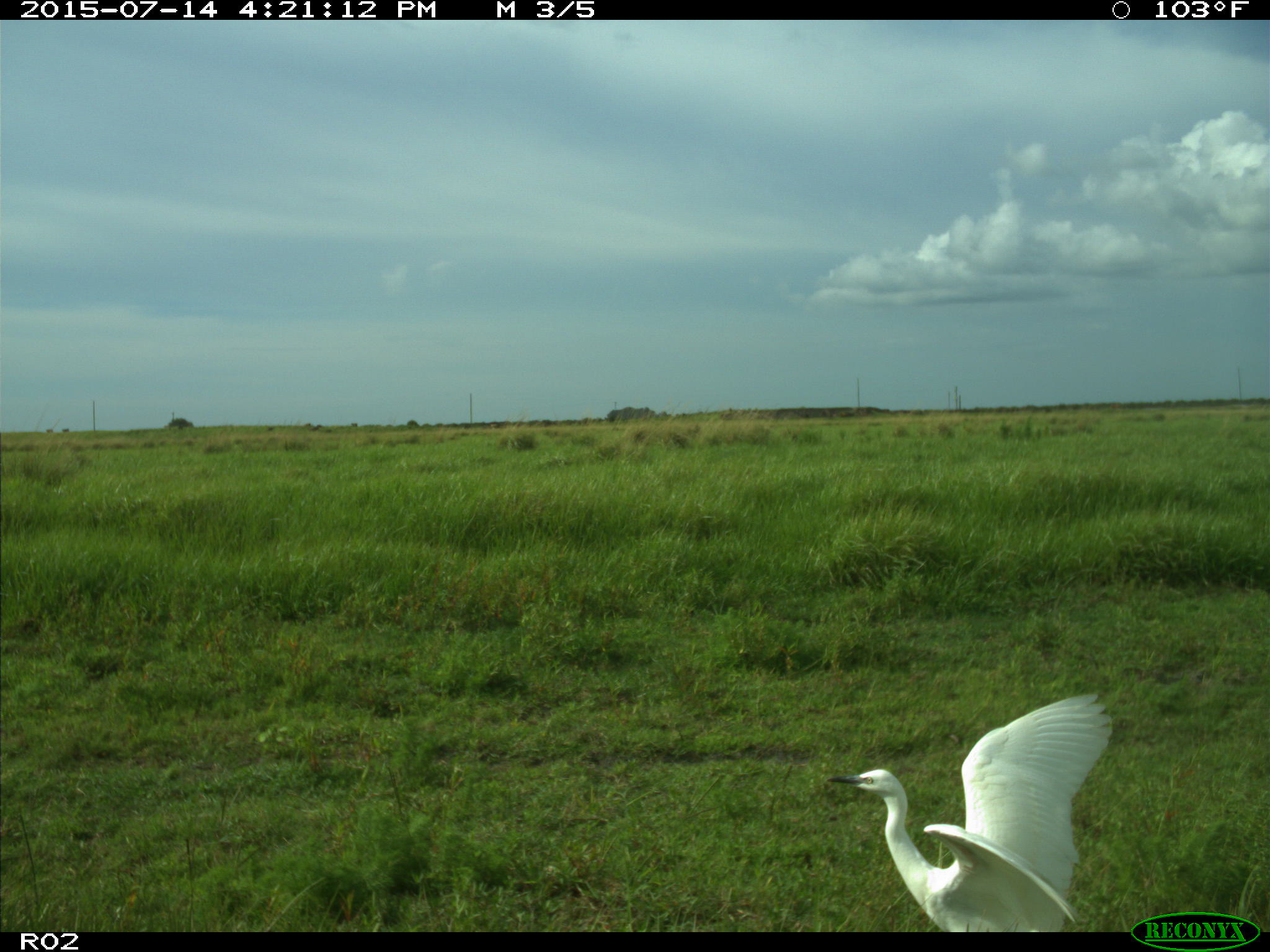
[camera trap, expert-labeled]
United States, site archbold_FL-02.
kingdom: Animalia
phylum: Chordata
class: Mammalia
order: Artiodactyla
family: Bovidae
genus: Bos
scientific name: Bos taurus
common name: domestic cow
Bos taurus (domestic cow).